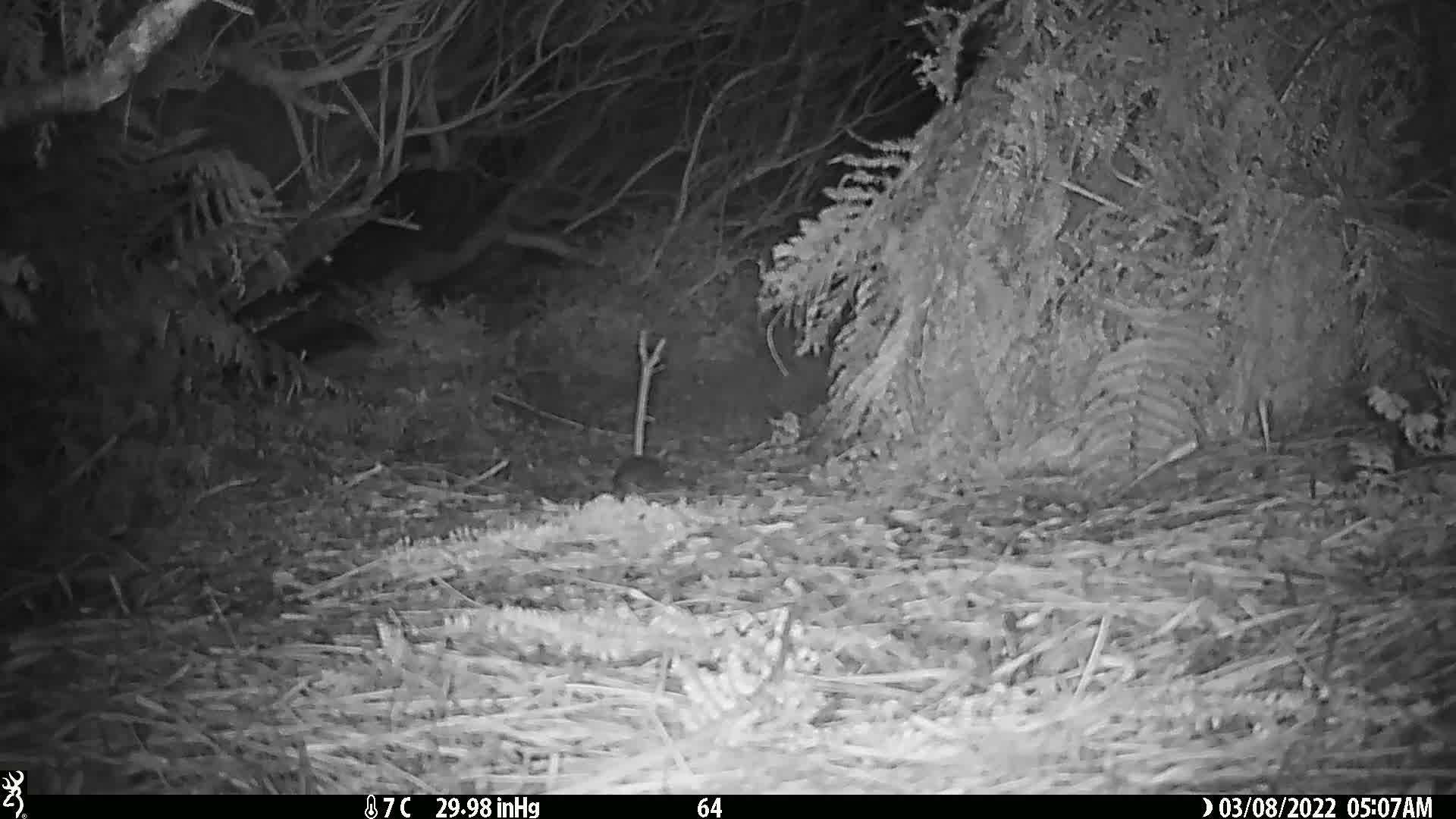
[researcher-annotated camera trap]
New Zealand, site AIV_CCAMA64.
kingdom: Animalia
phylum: Chordata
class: Mammalia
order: Rodentia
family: Muridae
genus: Mus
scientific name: Mus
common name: mouse